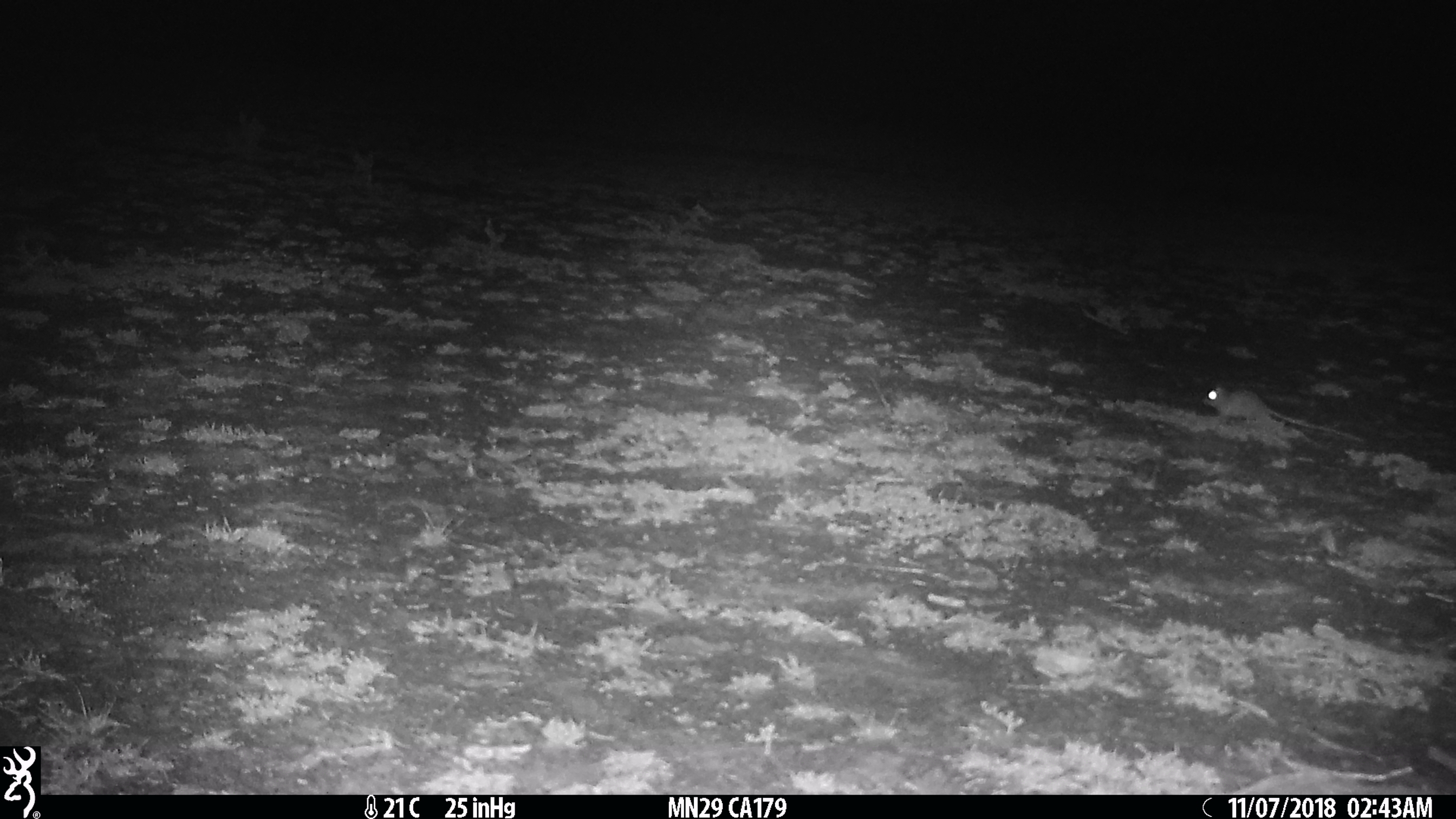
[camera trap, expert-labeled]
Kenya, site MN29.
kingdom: Animalia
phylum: Chordata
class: Mammalia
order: Rodentia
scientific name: Rodentia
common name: rodent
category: other rodents